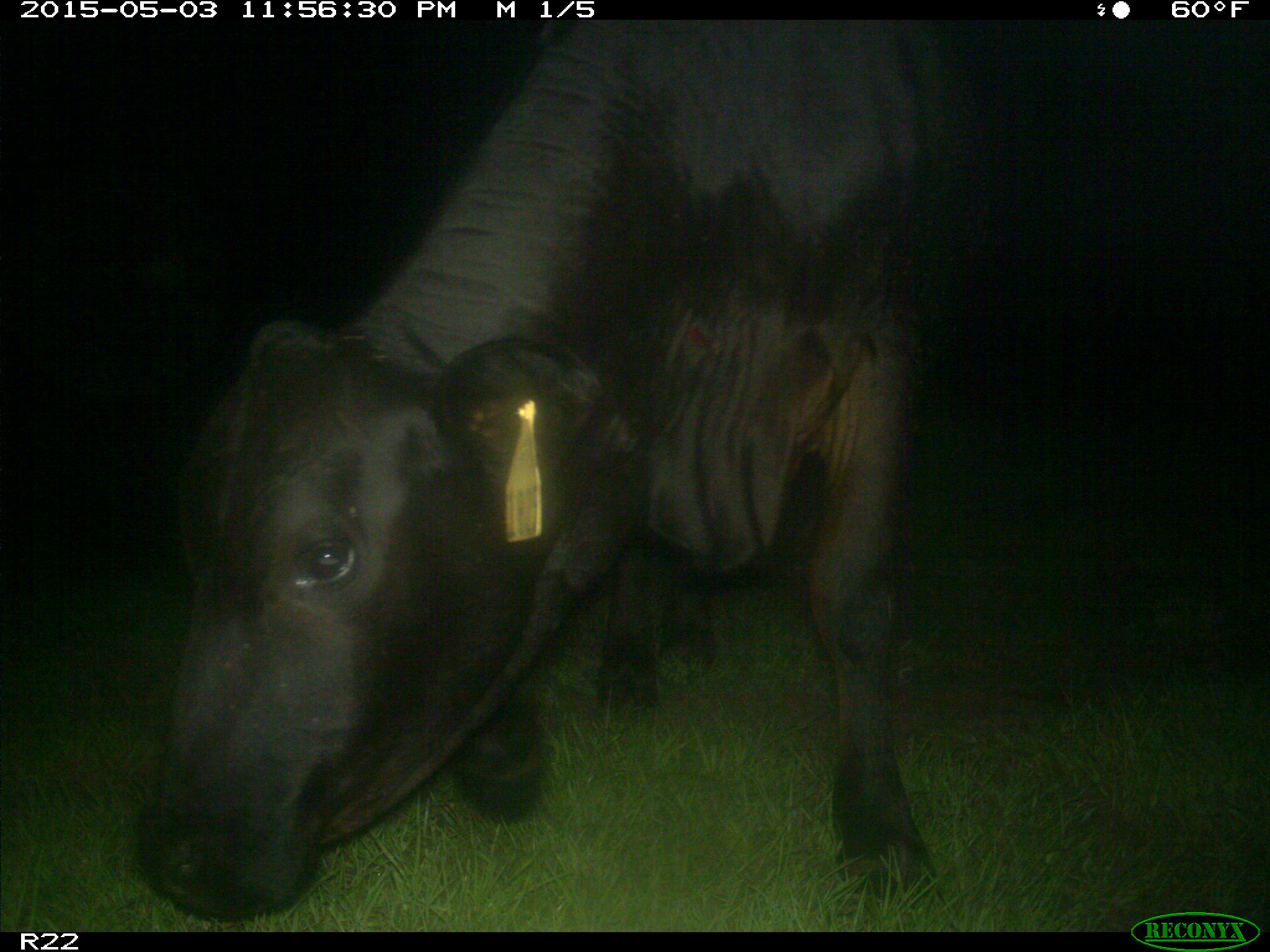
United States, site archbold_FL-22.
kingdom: Animalia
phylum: Chordata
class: Mammalia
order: Artiodactyla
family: Bovidae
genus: Bos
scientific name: Bos taurus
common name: domestic cow